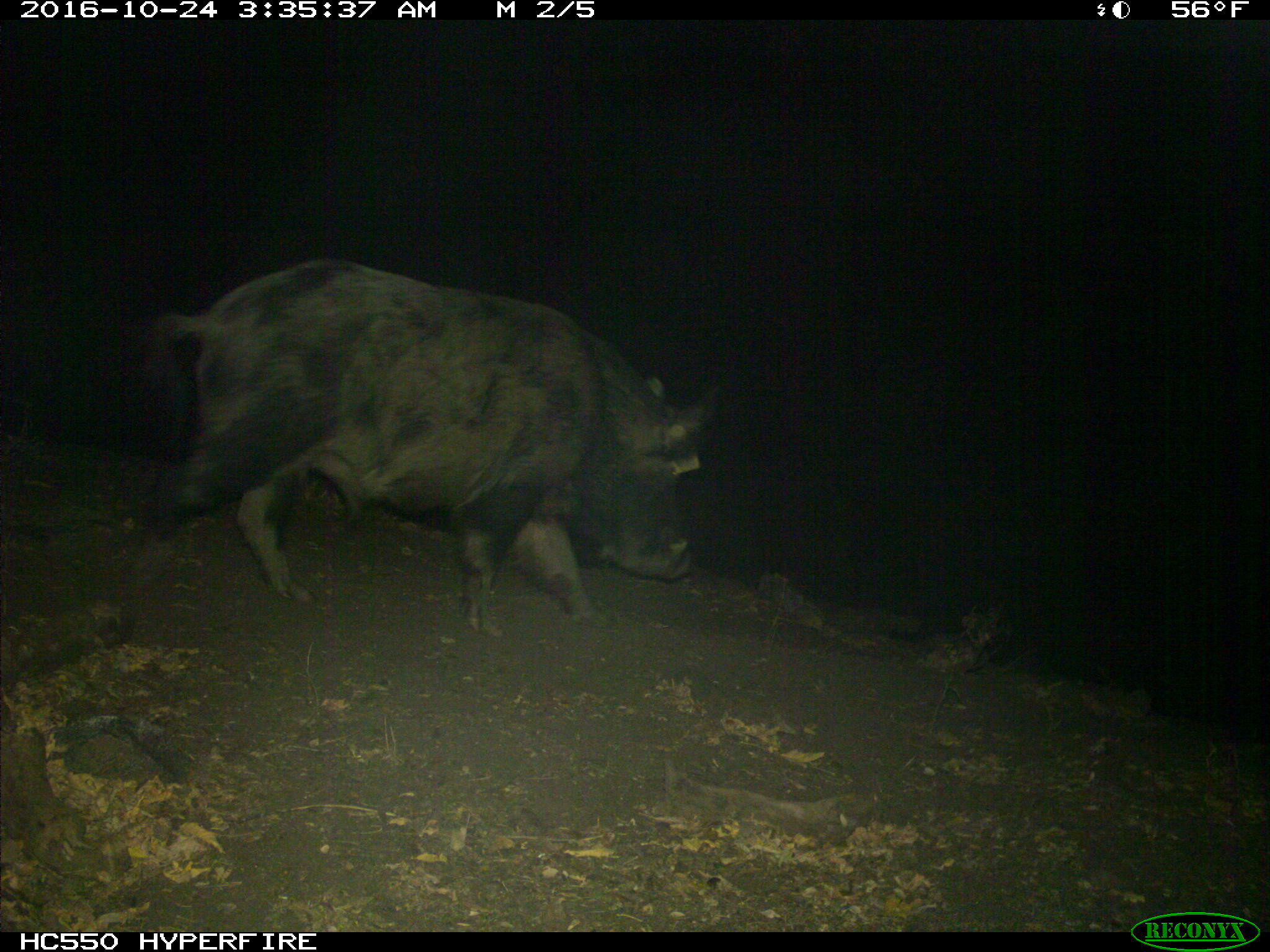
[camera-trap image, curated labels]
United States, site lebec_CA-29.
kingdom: Animalia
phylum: Chordata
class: Mammalia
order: Artiodactyla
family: Suidae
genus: Sus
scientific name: Sus scrofa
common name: wild boar